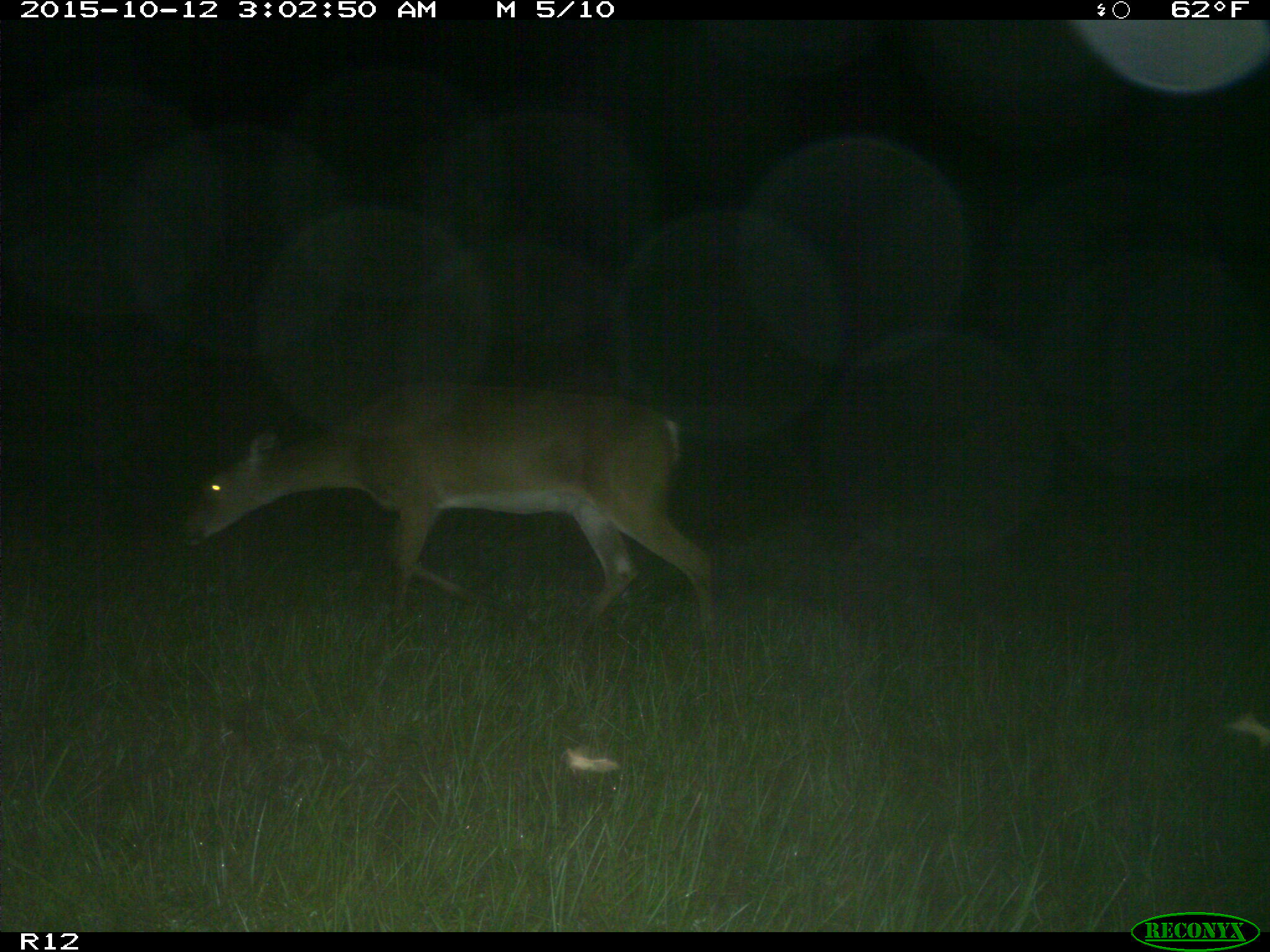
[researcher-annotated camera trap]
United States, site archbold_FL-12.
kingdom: Animalia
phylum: Chordata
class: Mammalia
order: Artiodactyla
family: Cervidae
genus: Odocoileus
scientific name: Odocoileus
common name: deer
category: unidentified deer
Unidentified deer (deer) (Odocoileus).